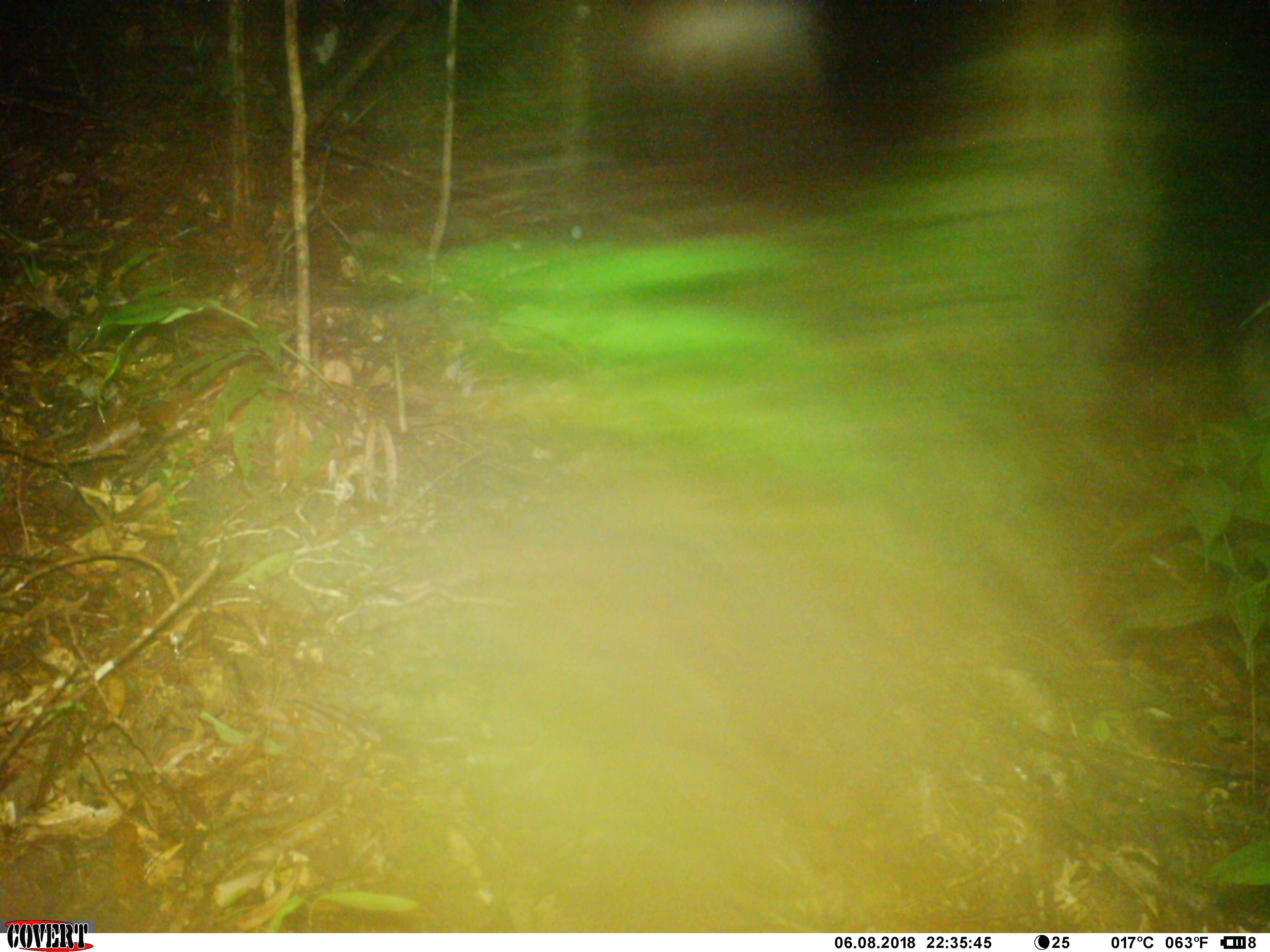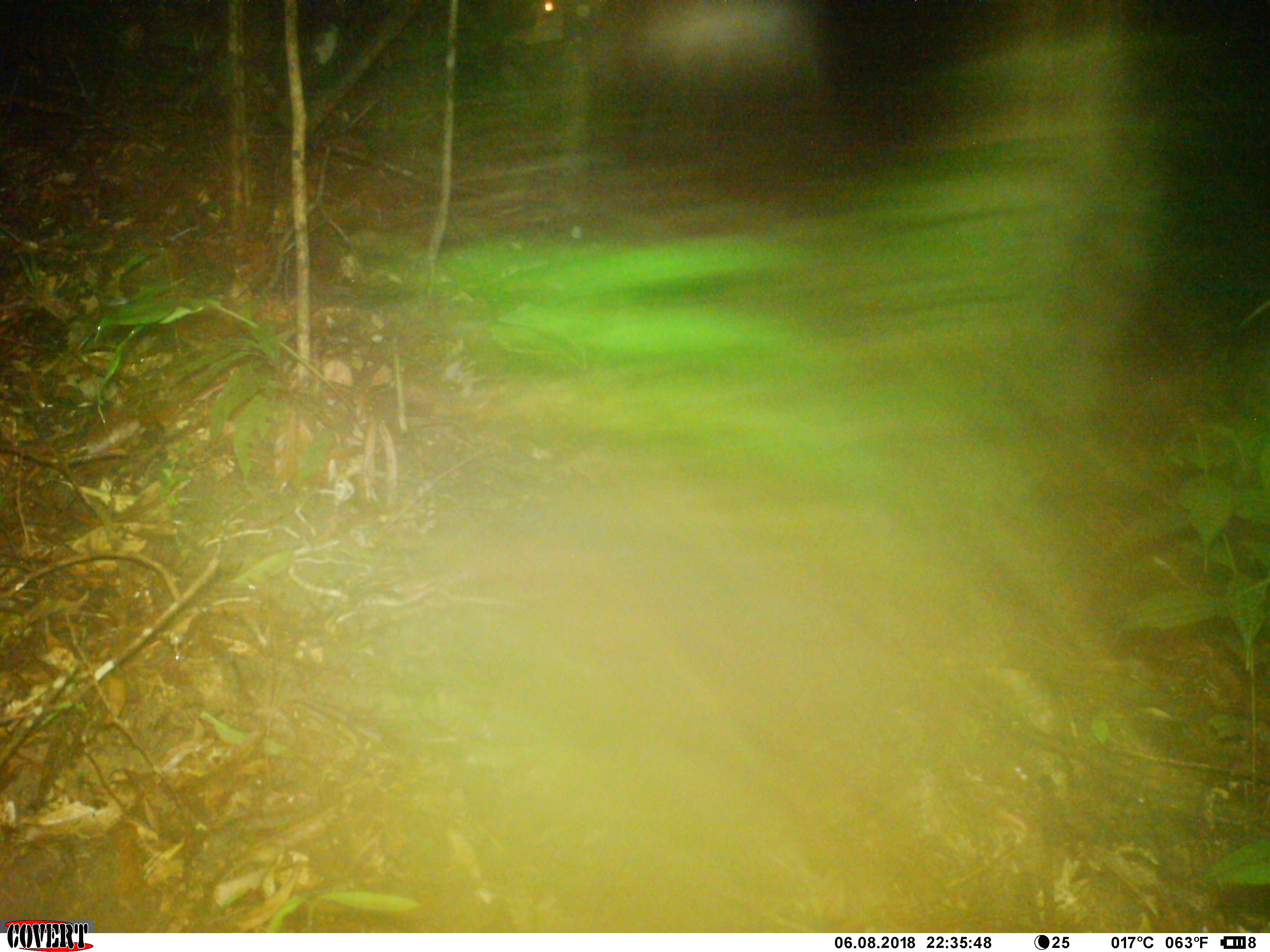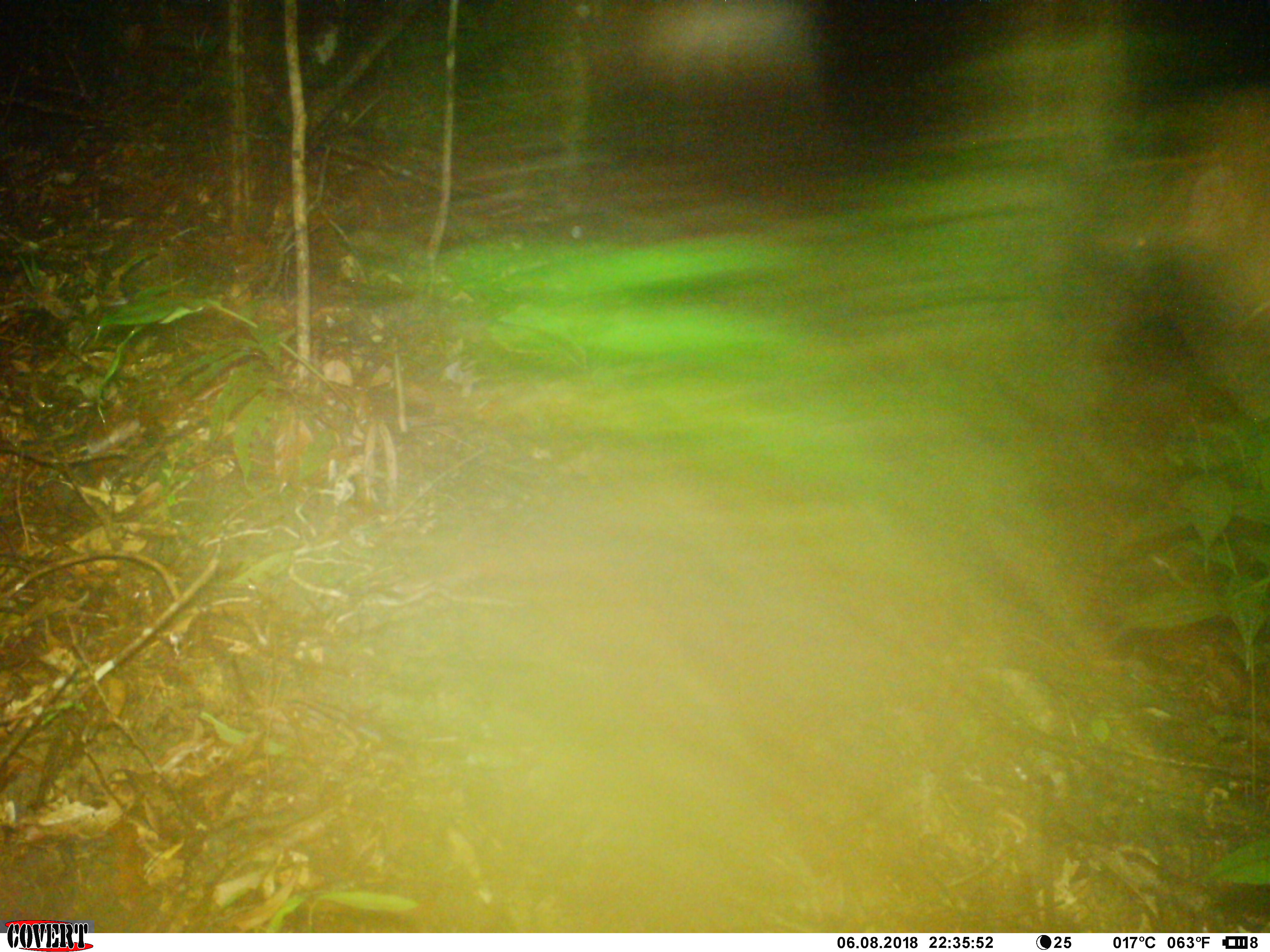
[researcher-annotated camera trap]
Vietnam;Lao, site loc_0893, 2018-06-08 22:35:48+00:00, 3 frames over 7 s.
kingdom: Animalia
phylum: Chordata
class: Mammalia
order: Chiroptera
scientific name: Chiroptera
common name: bat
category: unidentified bat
Unidentified bat (bat) (Chiroptera). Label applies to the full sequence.